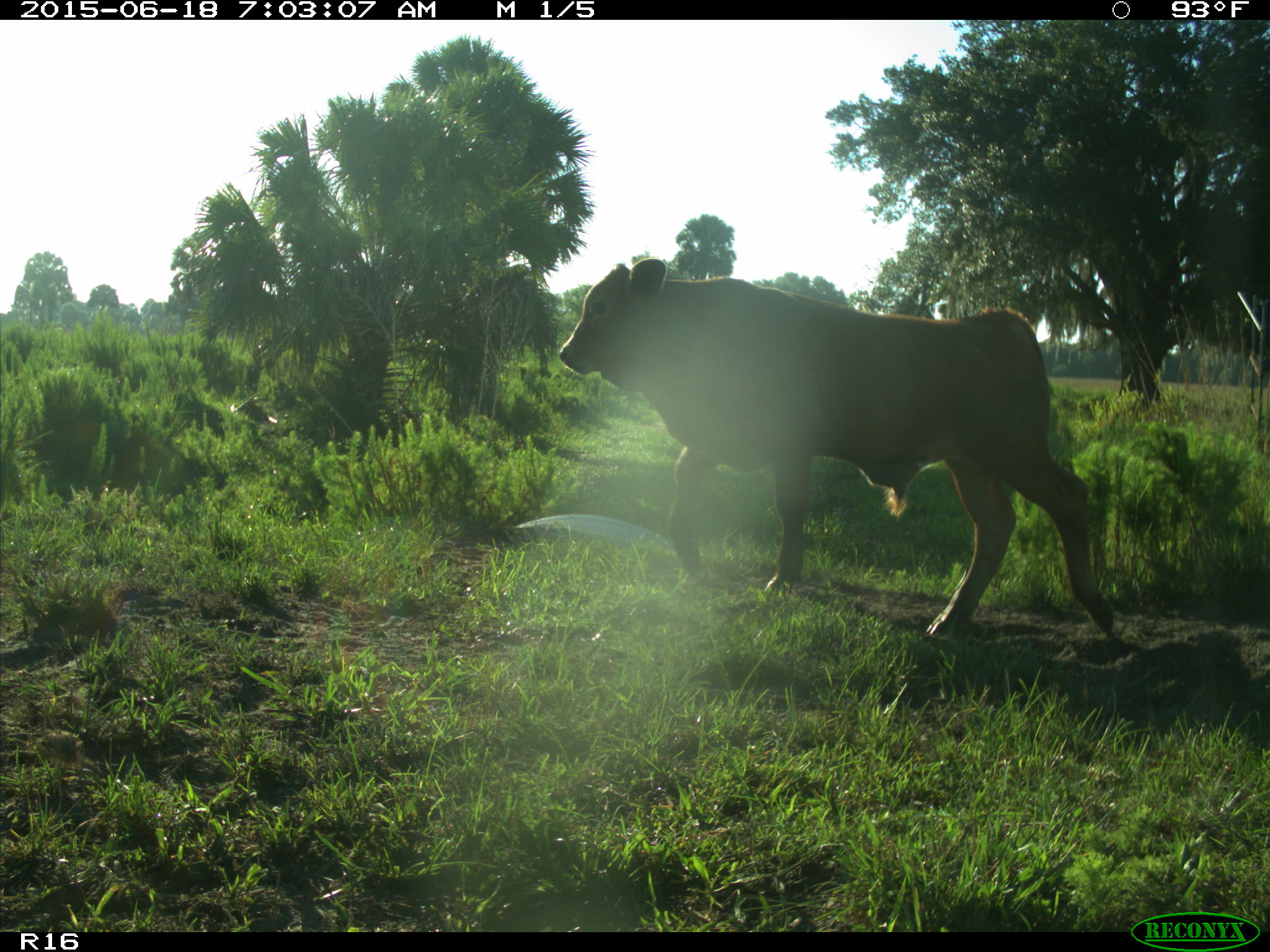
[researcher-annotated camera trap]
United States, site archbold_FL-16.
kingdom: Animalia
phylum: Chordata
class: Mammalia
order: Artiodactyla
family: Bovidae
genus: Bos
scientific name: Bos taurus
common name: domestic cow